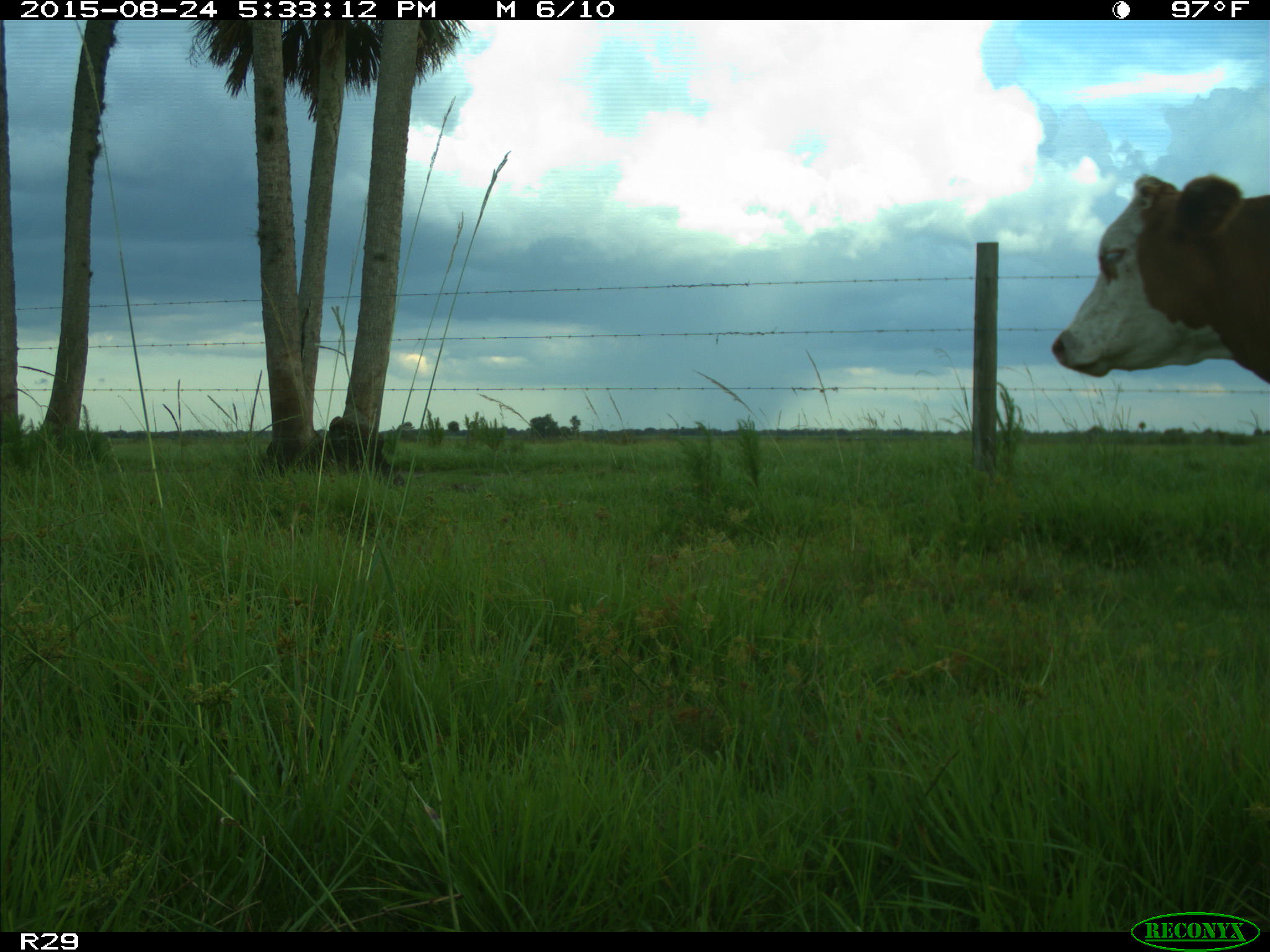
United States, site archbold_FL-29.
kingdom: Animalia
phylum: Chordata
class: Mammalia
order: Artiodactyla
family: Bovidae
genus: Bos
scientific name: Bos taurus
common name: domestic cow